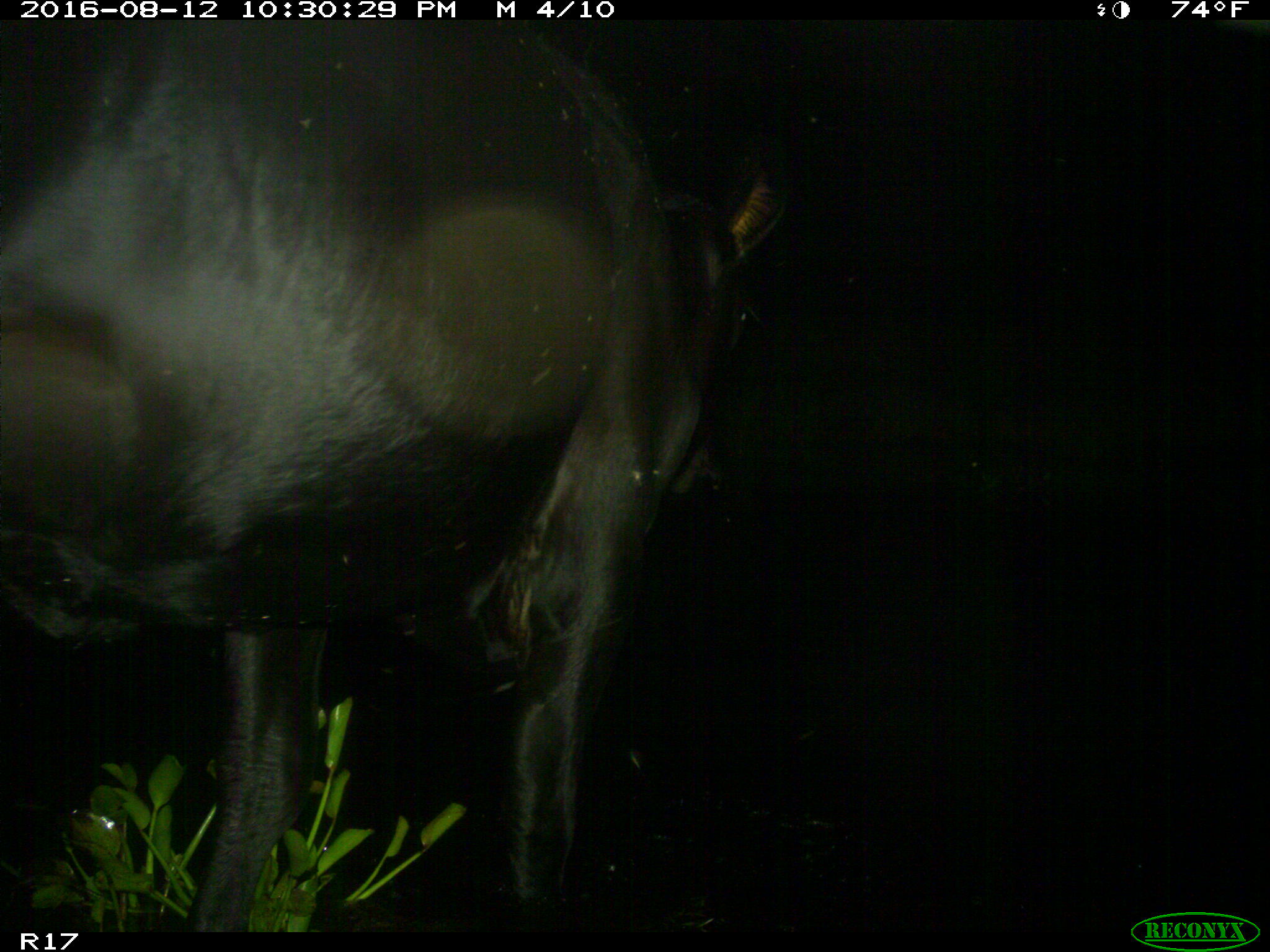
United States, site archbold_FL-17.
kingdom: Animalia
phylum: Chordata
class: Mammalia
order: Artiodactyla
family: Bovidae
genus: Bos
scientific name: Bos taurus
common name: domestic cow